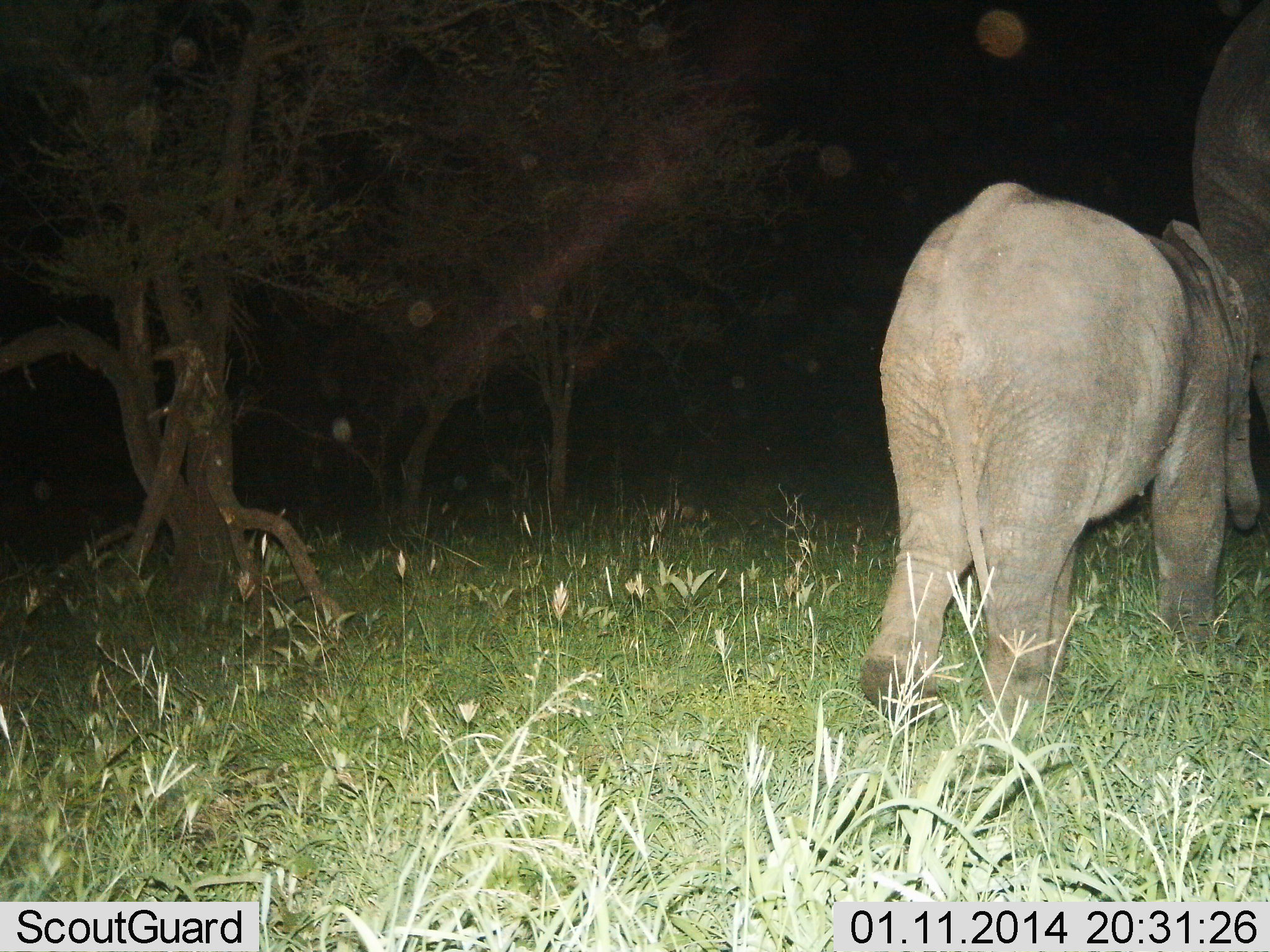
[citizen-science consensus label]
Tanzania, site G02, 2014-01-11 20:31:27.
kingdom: Animalia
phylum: Chordata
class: Mammalia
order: Proboscidea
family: Elephantidae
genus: Loxodonta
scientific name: Loxodonta africana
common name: african bush elephant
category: elephant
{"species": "elephant (african bush elephant) (Loxodonta africana)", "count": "2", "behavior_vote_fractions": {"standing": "20%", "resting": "0%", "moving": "80%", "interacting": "0%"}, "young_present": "90%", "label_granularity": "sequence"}